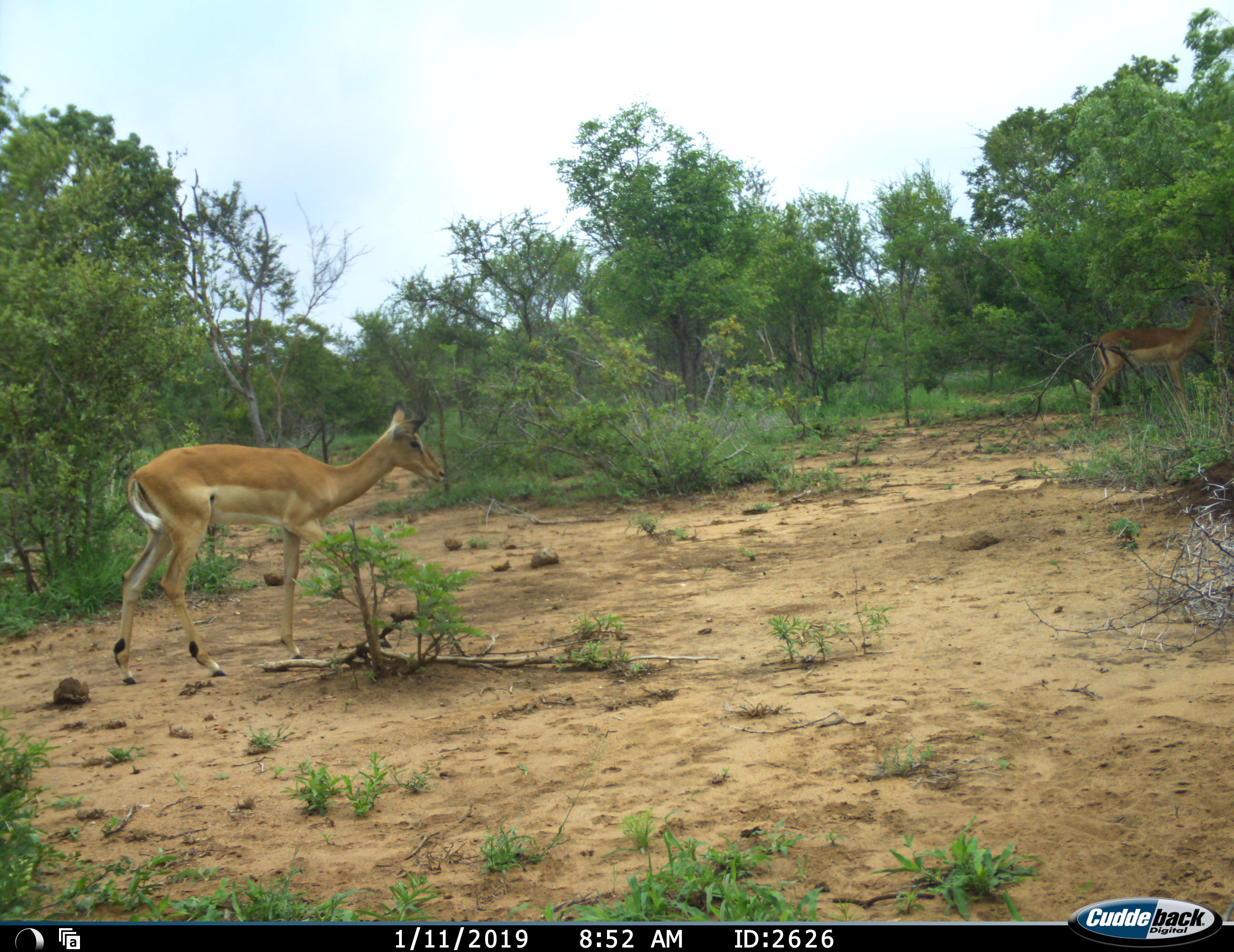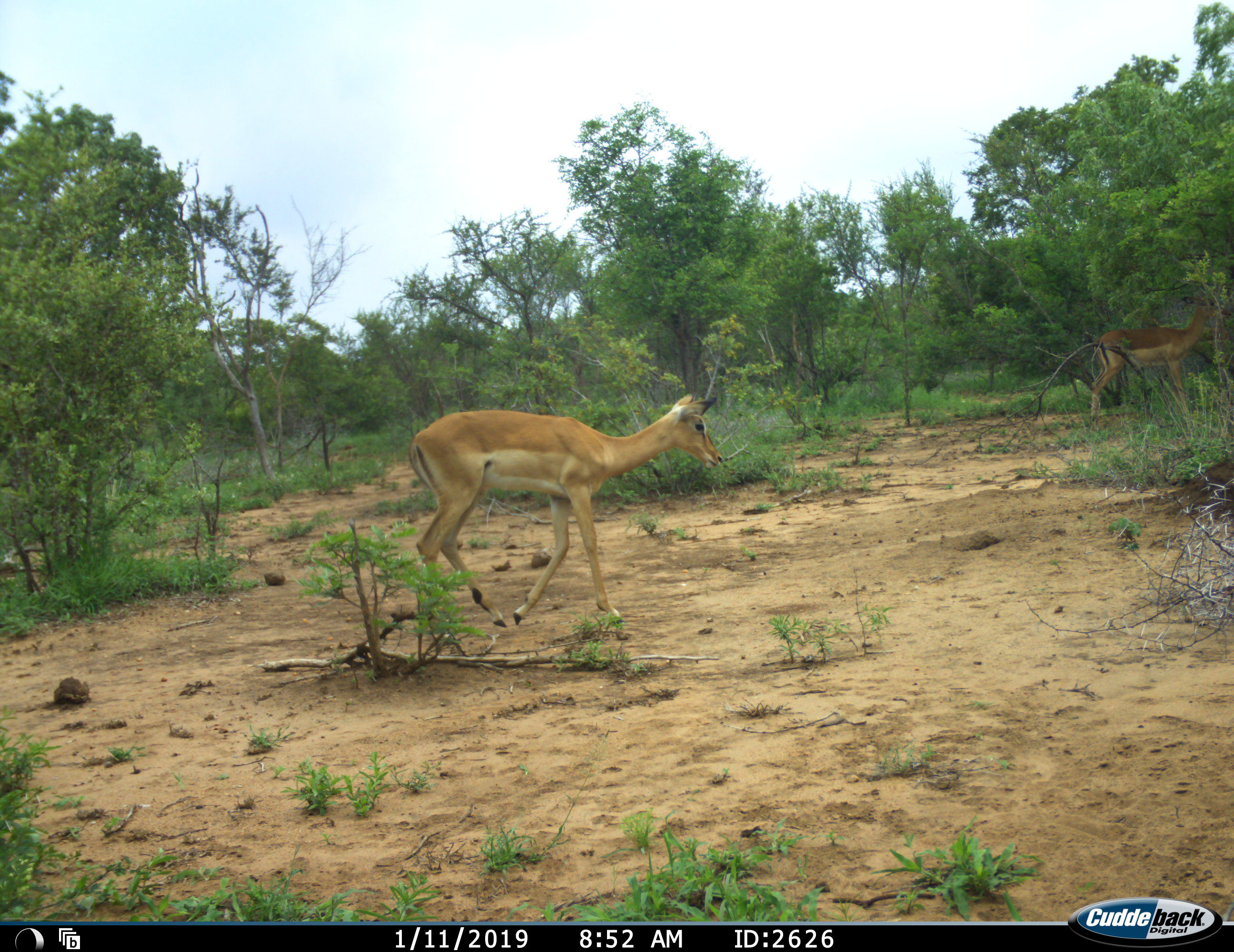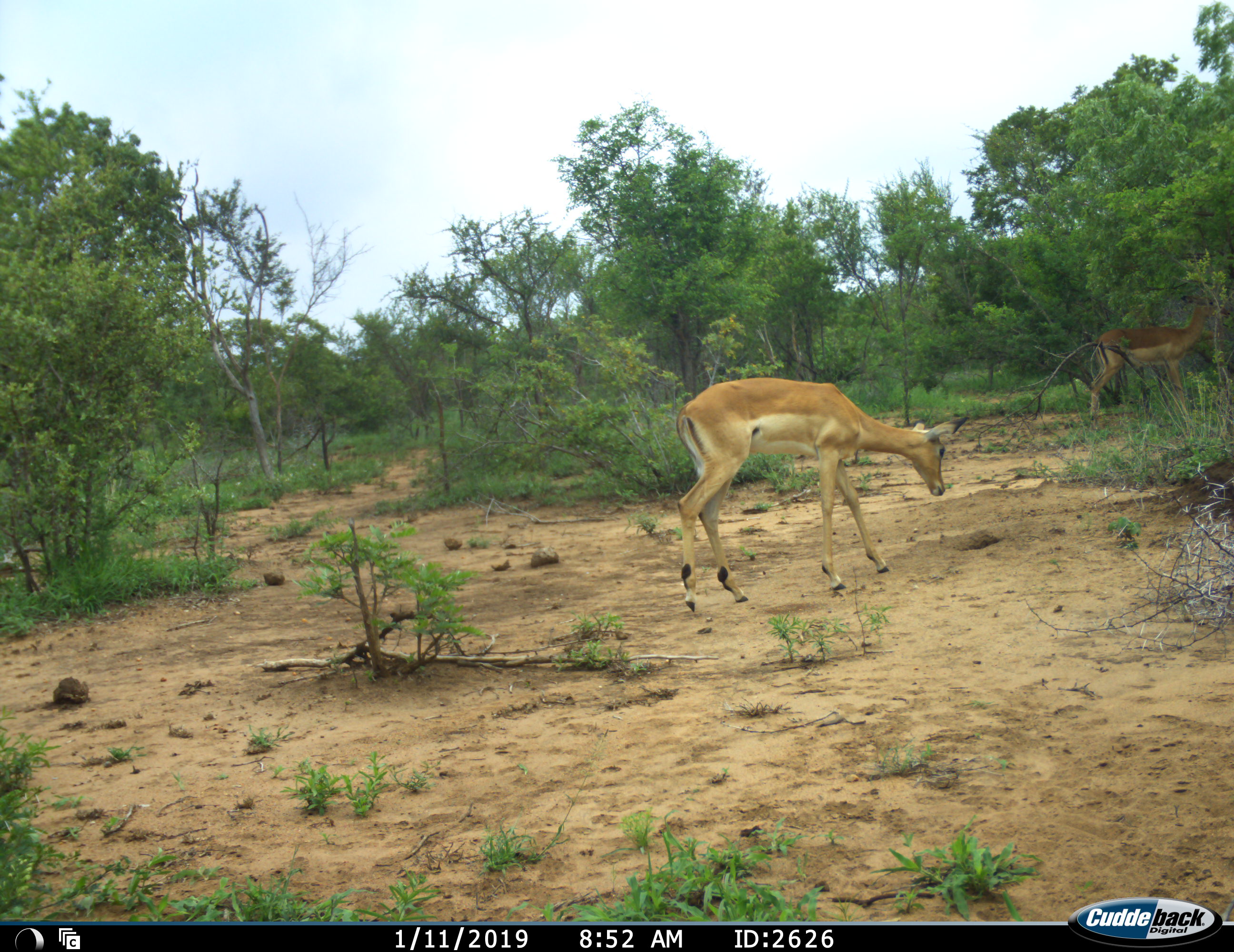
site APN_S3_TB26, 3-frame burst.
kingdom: Animalia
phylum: Chordata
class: Mammalia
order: Artiodactyla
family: Bovidae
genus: Aepyceros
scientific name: Aepyceros melampus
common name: impala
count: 2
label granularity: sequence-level